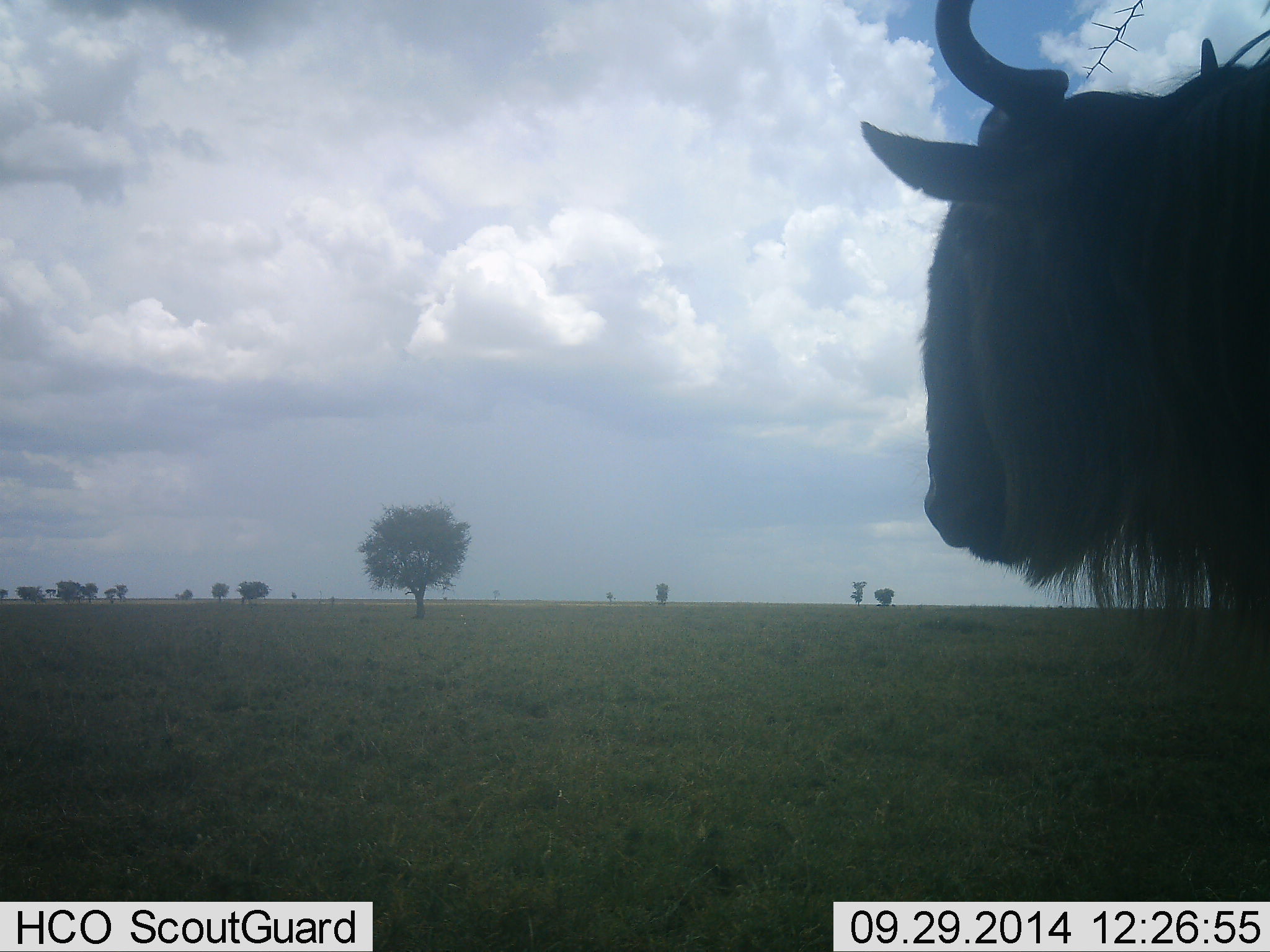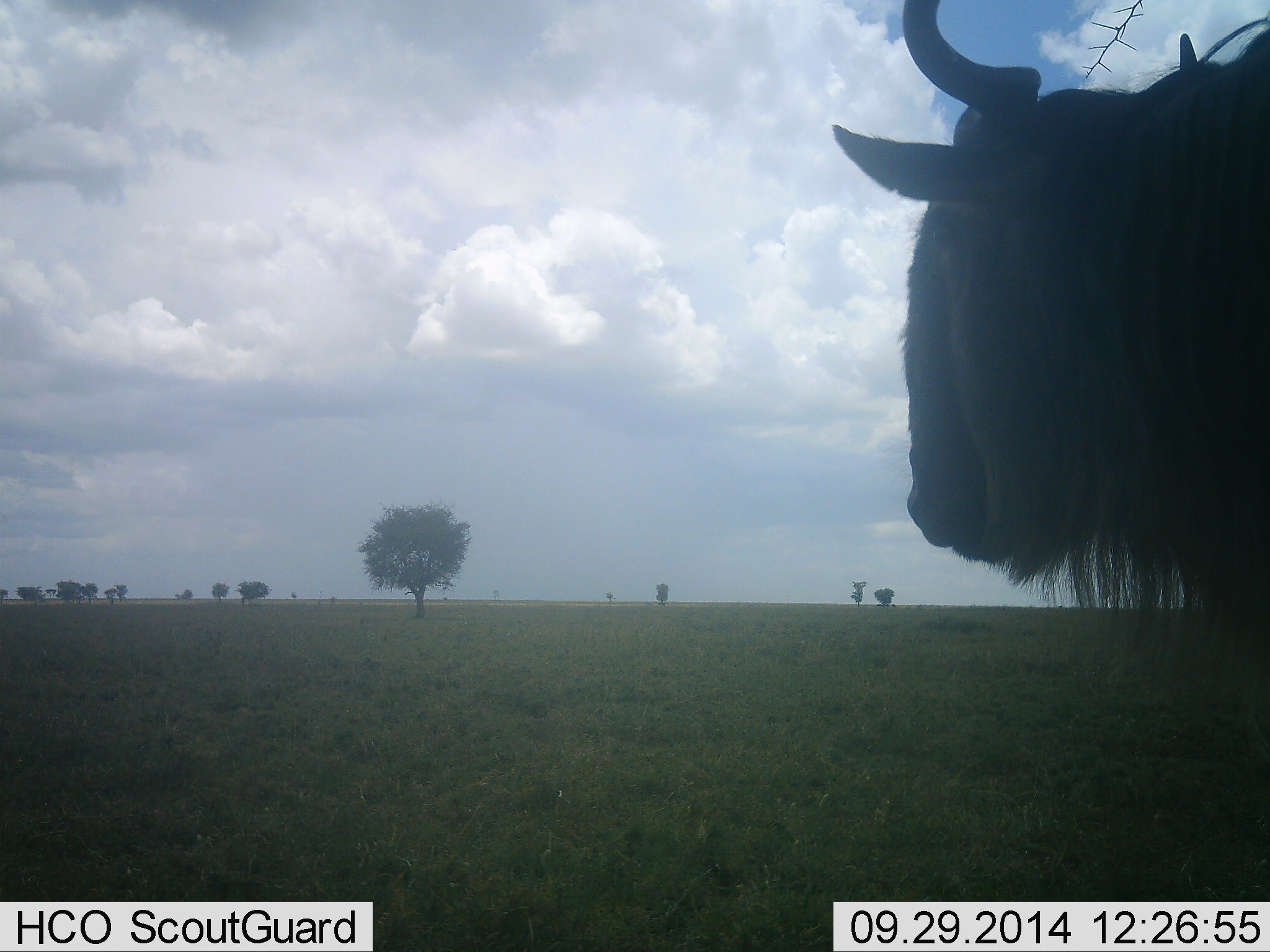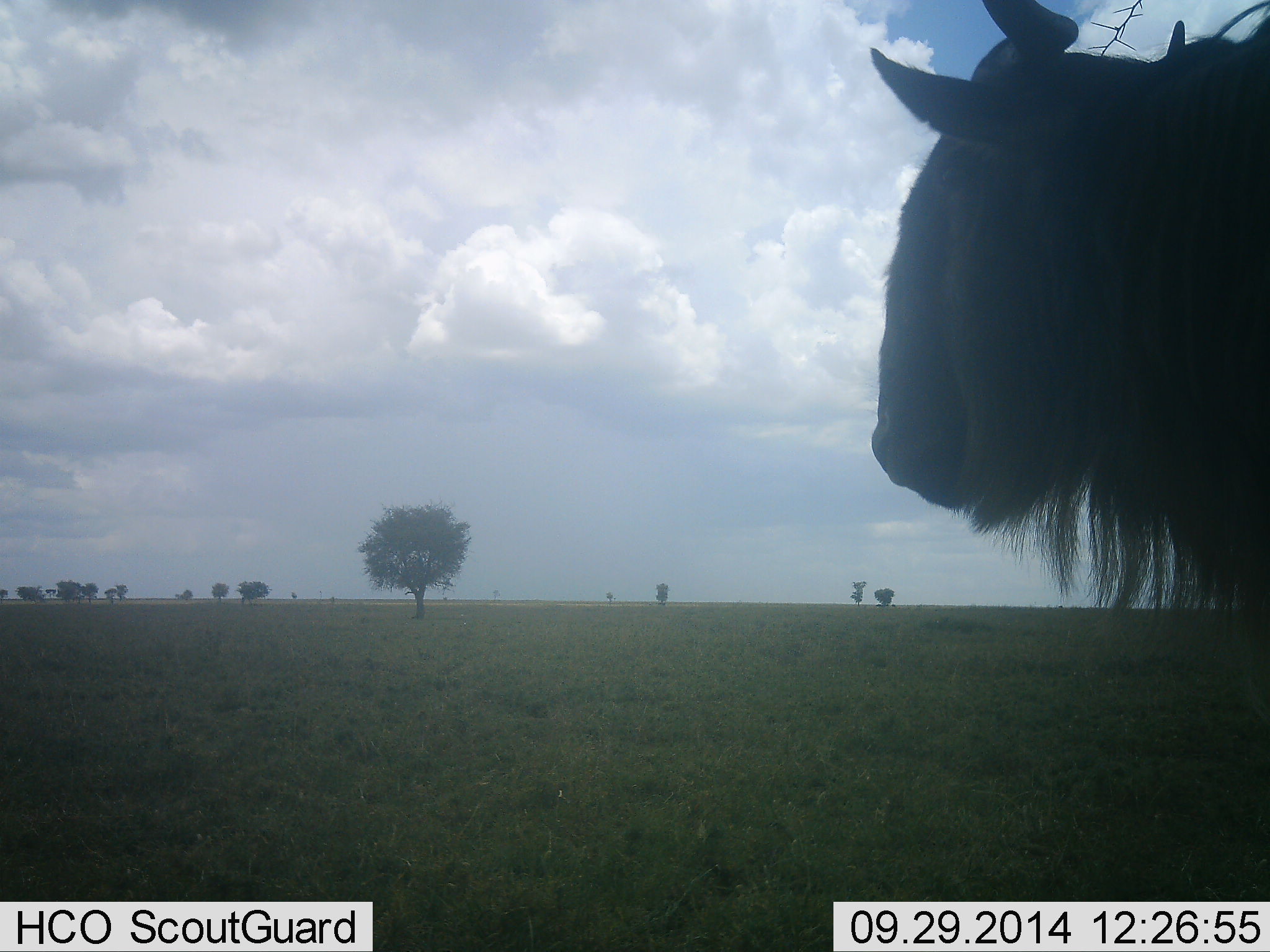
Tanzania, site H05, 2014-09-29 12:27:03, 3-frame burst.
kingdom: Animalia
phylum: Chordata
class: Mammalia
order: Artiodactyla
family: Bovidae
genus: Connochaetes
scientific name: Connochaetes taurinus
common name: blue wildebeest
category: wildebeest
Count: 1.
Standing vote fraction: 90%.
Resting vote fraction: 0%.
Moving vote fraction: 10%.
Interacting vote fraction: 0%.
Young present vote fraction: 0%.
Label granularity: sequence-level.